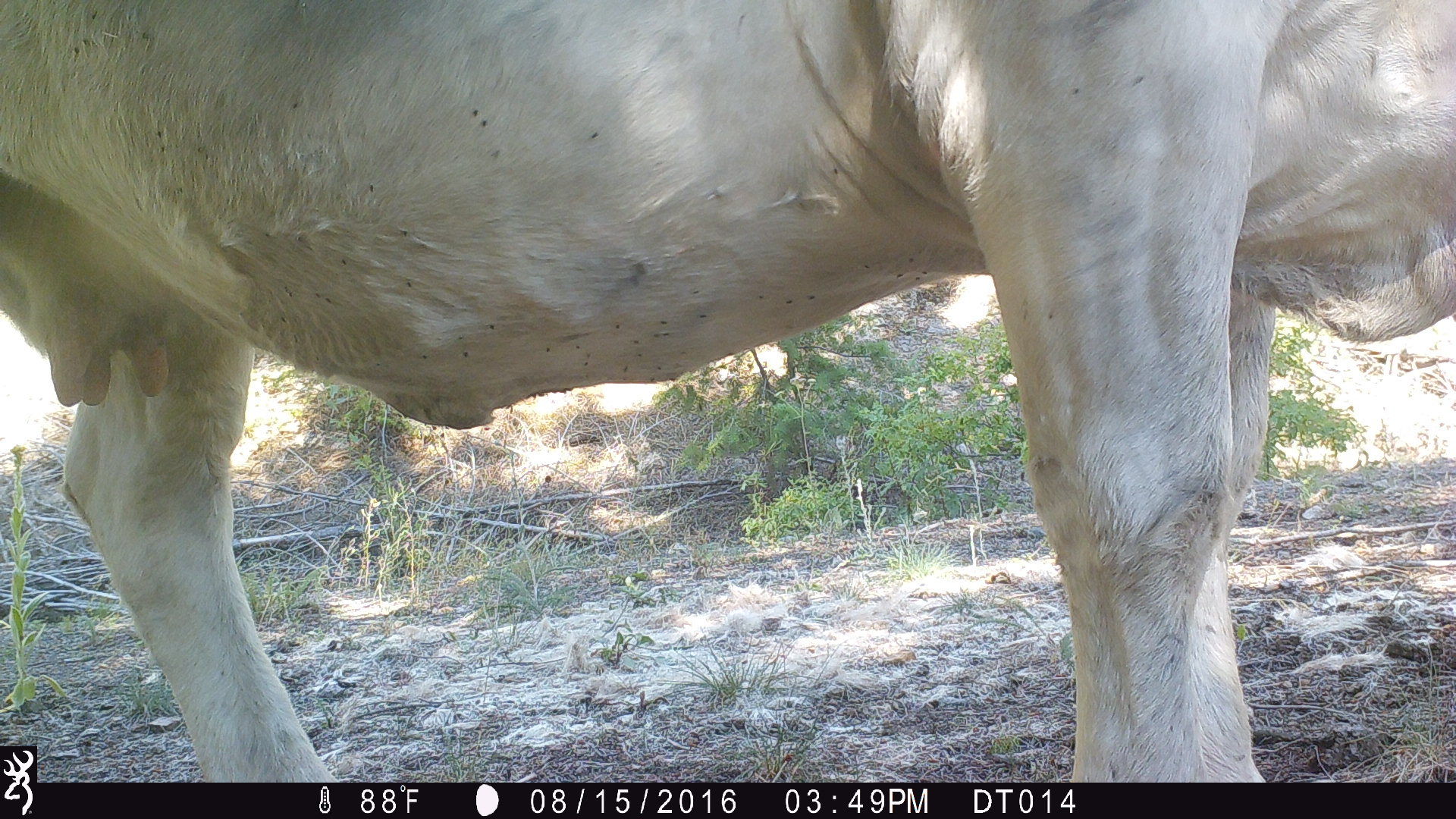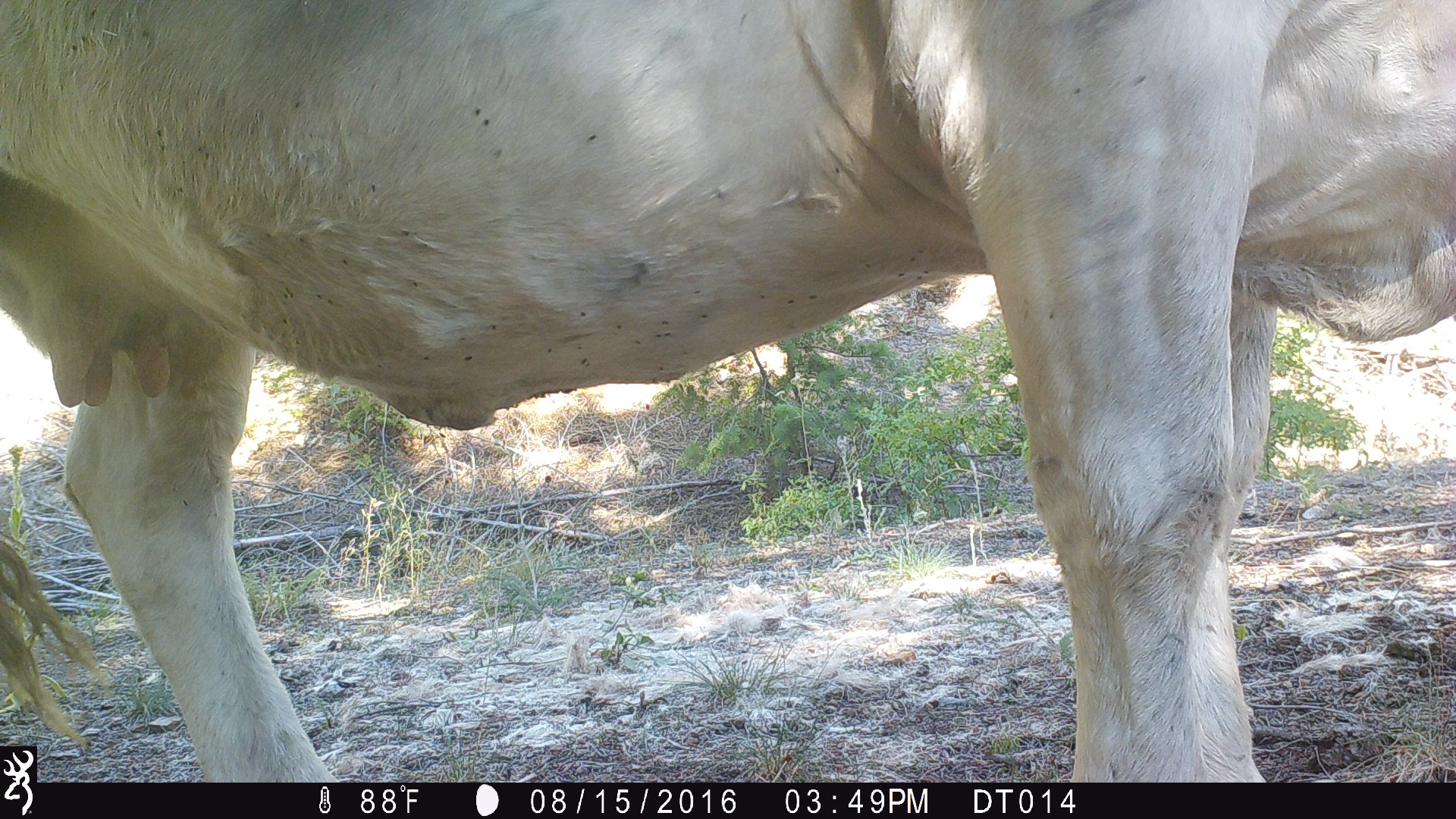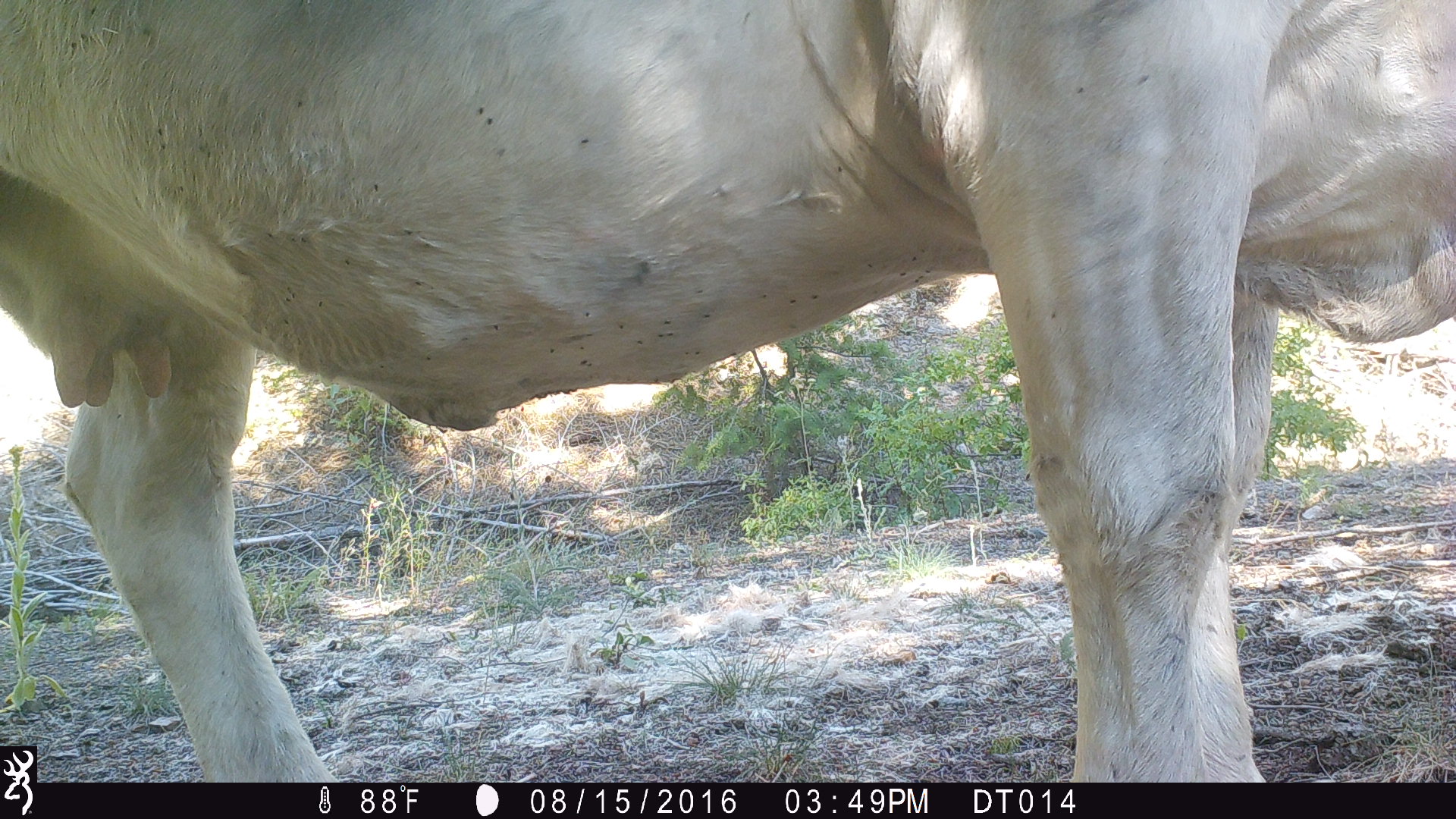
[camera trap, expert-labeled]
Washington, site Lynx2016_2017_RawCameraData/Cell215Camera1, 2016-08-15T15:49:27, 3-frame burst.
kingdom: Animalia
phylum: Chordata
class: Mammalia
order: Artiodactyla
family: Bovidae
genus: Bos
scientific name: Bos taurus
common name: domestic cattle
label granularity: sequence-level